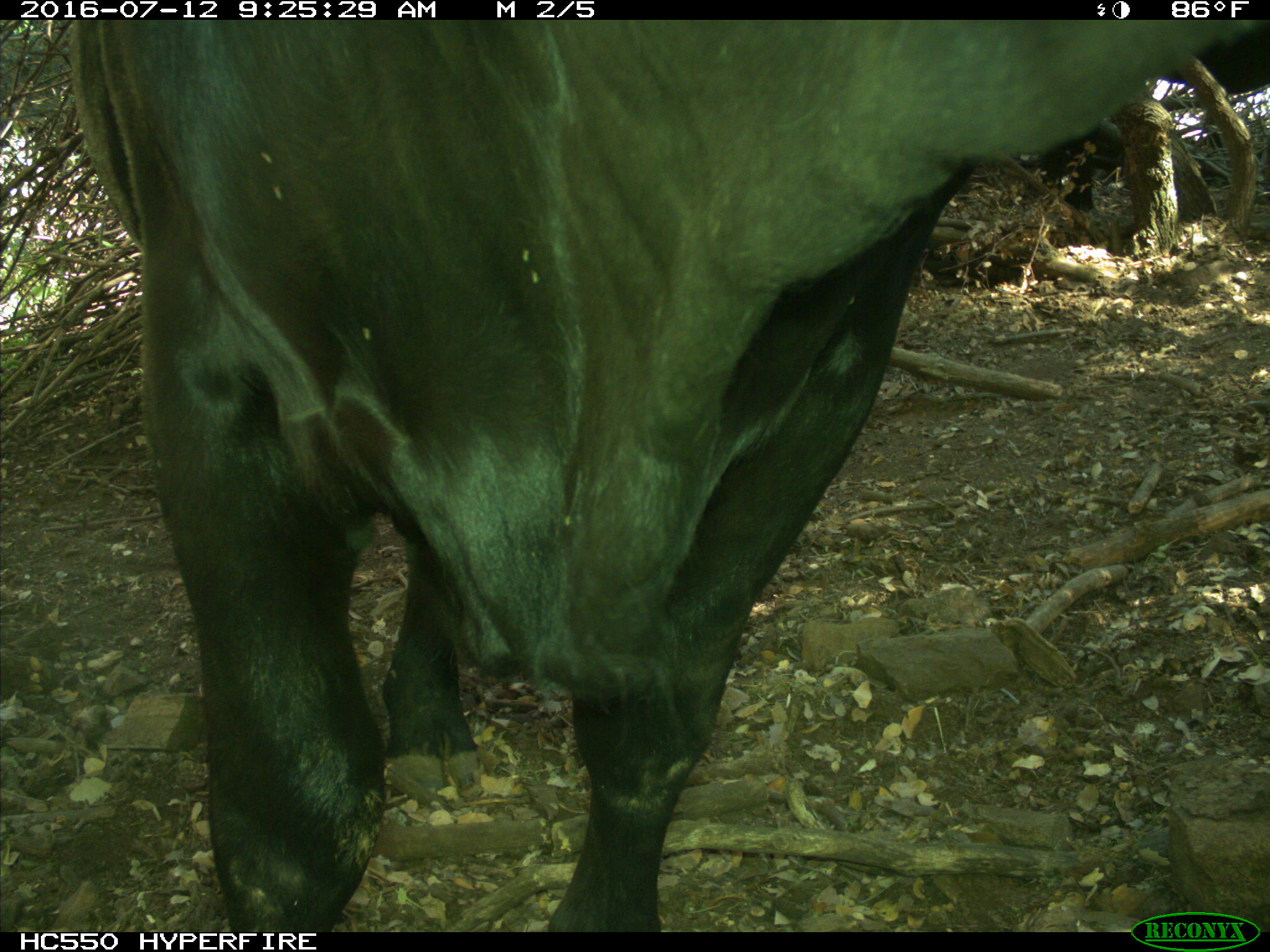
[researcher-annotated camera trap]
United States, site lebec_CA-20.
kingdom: Animalia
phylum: Chordata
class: Mammalia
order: Artiodactyla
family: Bovidae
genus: Bos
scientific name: Bos taurus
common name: domestic cow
Bos taurus (domestic cow).